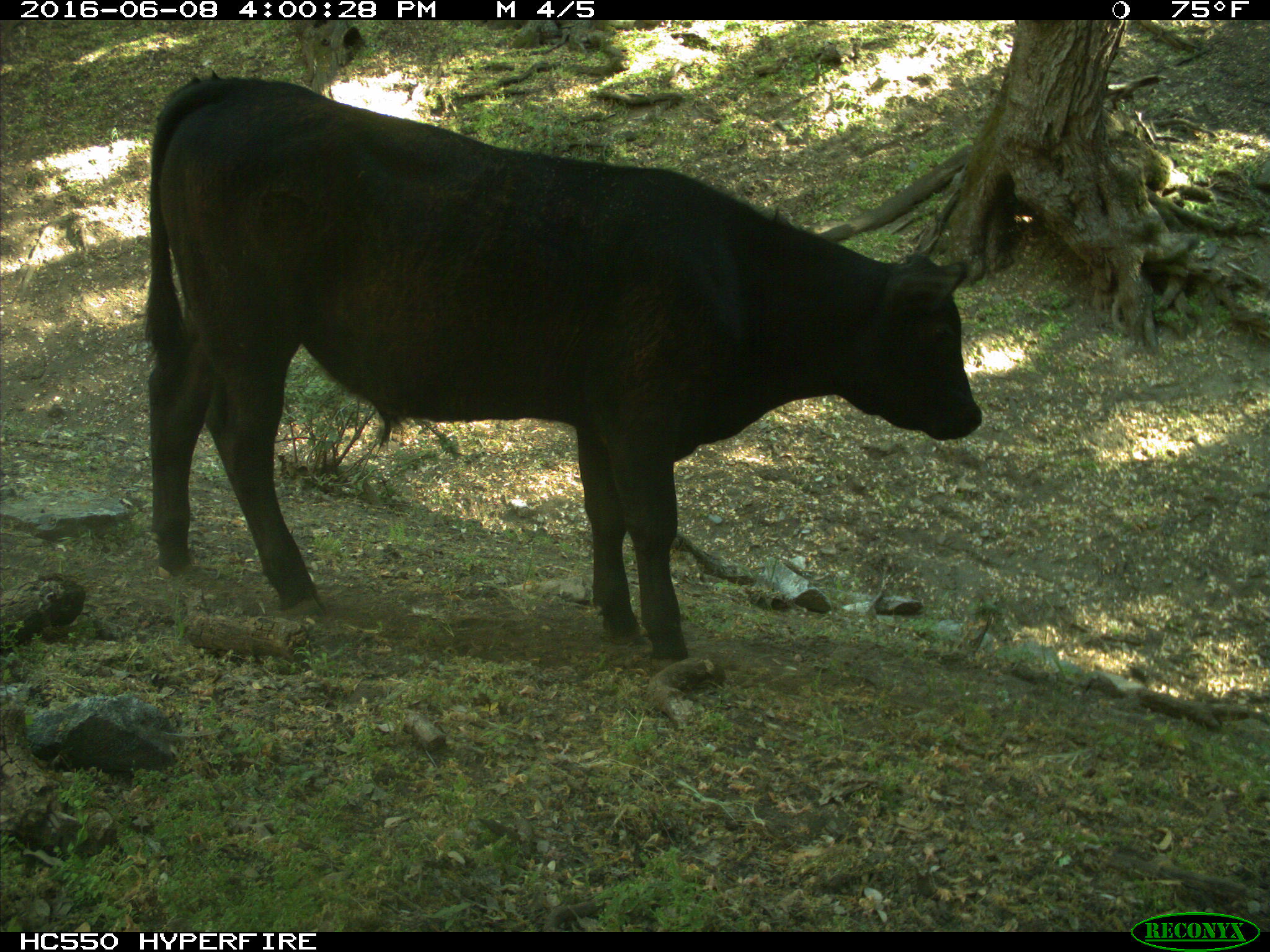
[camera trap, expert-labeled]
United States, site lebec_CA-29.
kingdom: Animalia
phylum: Chordata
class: Mammalia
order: Artiodactyla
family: Bovidae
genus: Bos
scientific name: Bos taurus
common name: domestic cow